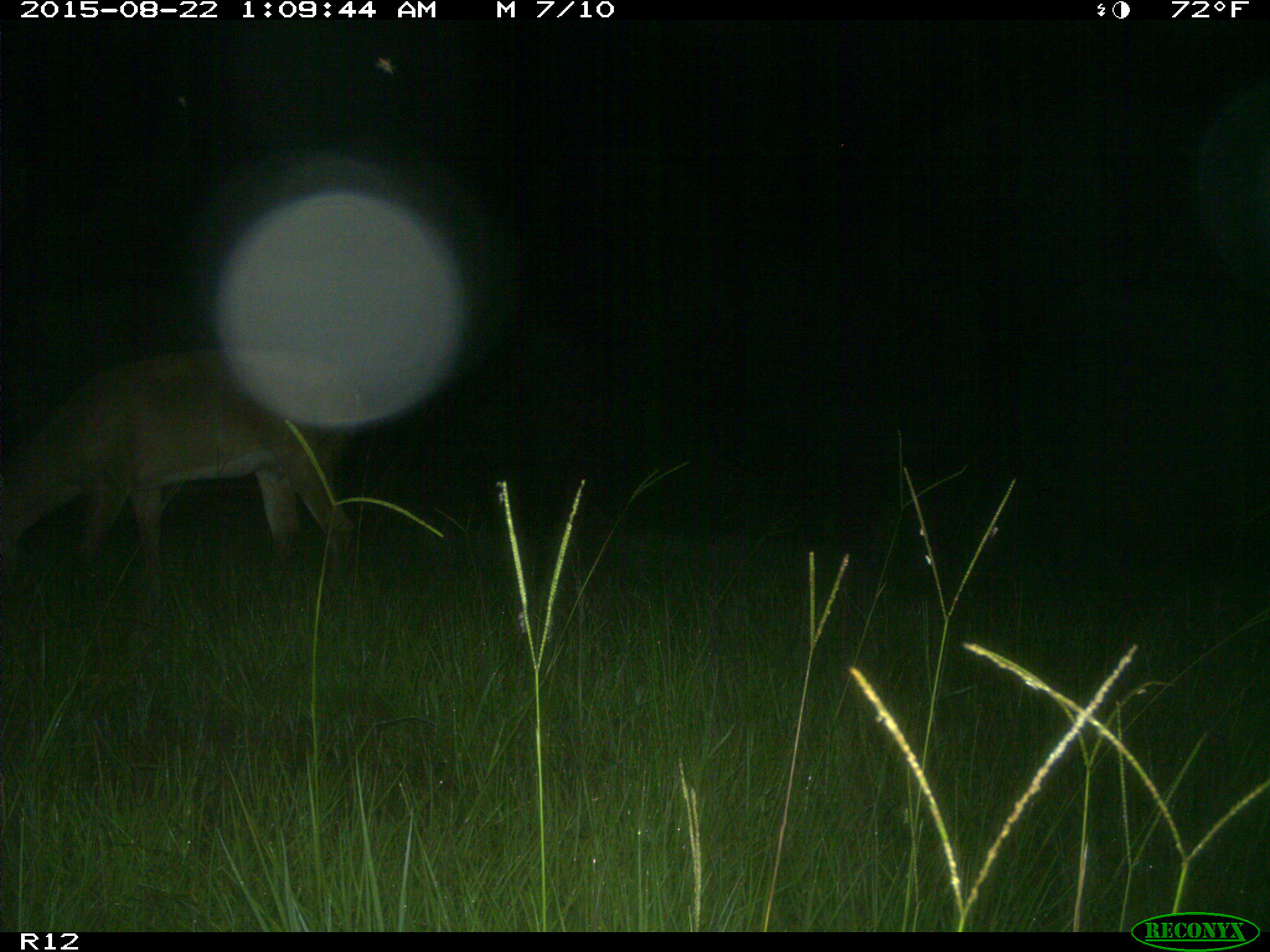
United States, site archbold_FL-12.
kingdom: Animalia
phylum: Chordata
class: Mammalia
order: Artiodactyla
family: Cervidae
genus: Odocoileus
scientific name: Odocoileus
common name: deer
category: unidentified deer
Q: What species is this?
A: Unidentified deer (deer) (Odocoileus).